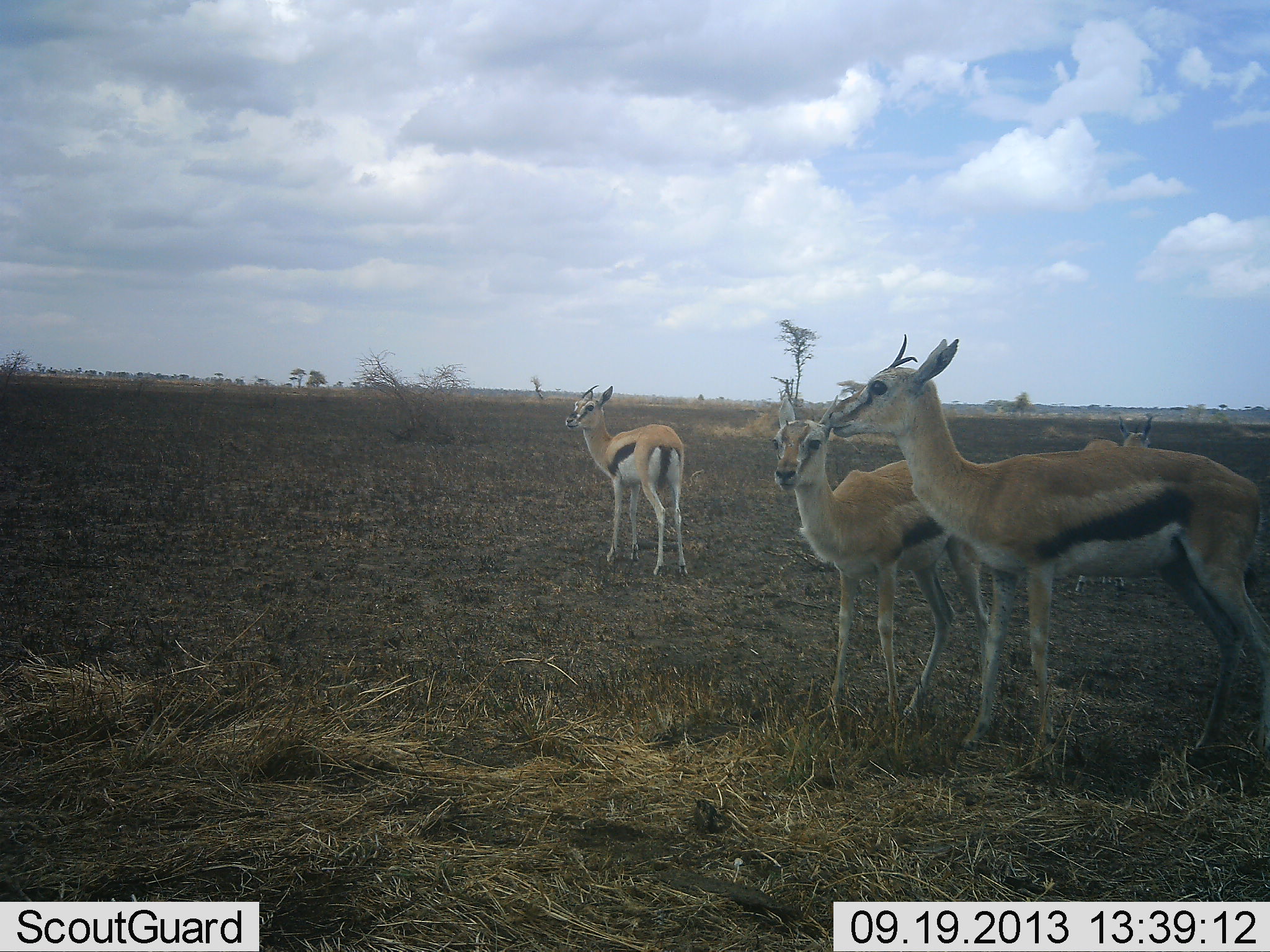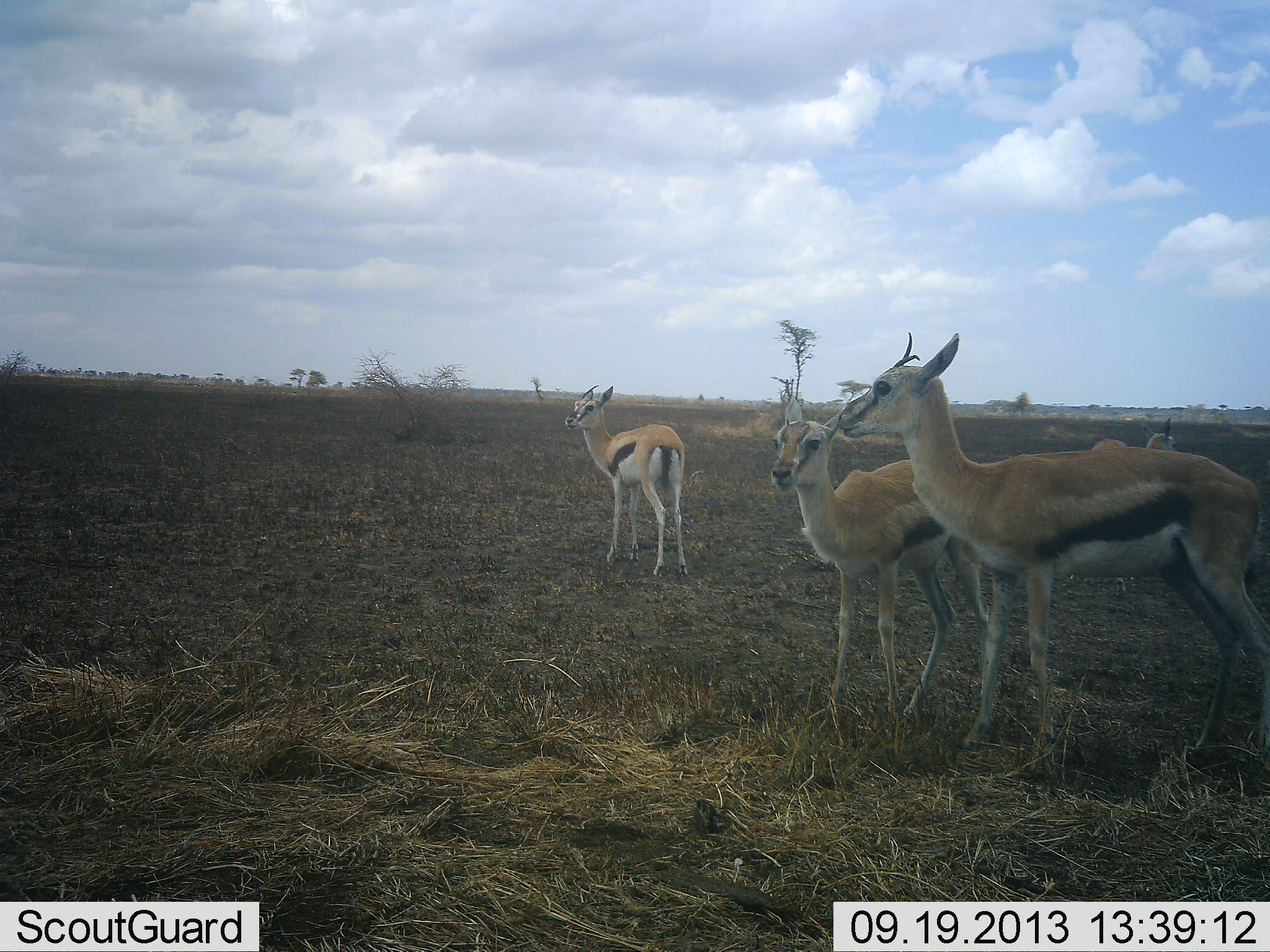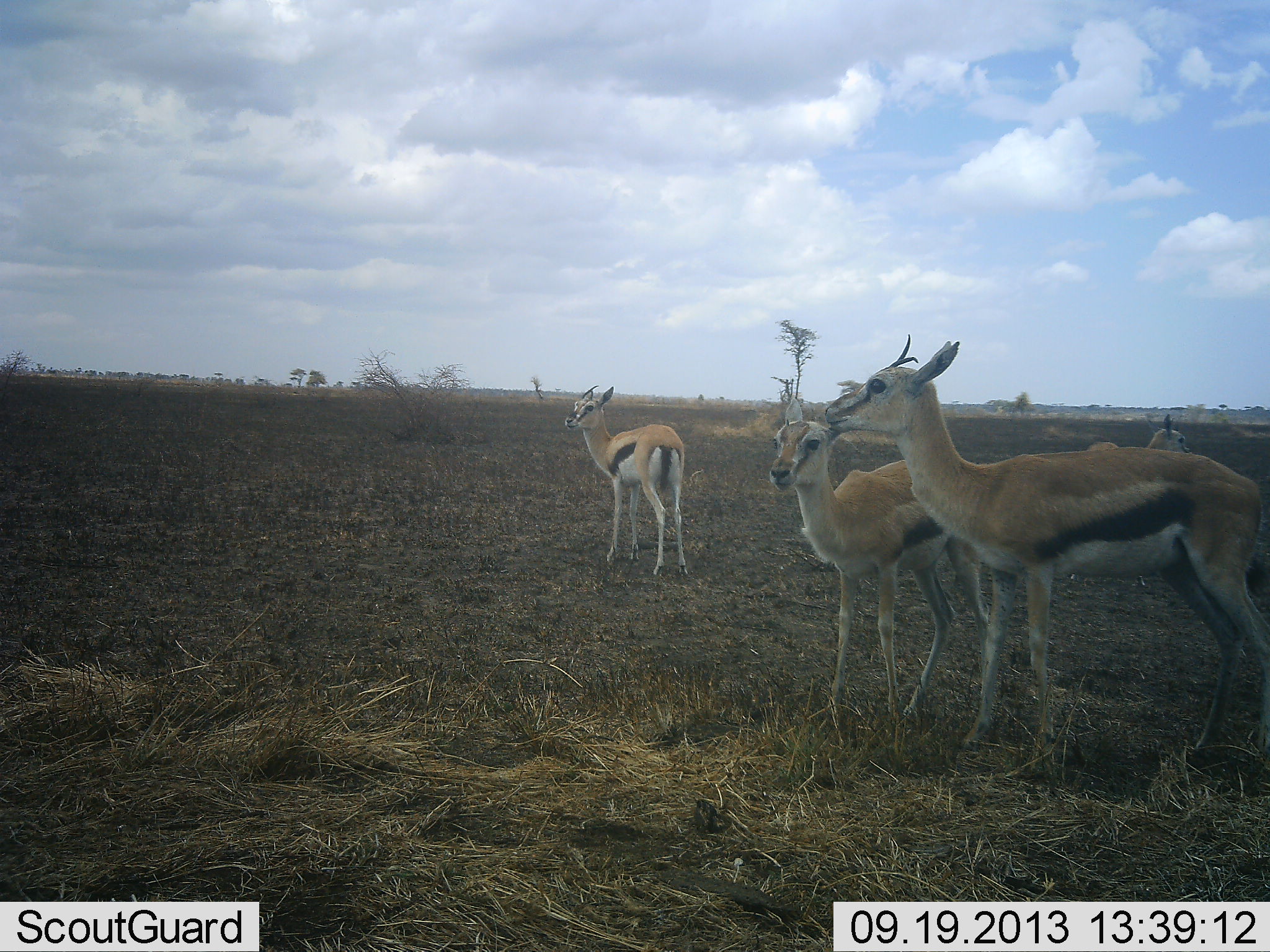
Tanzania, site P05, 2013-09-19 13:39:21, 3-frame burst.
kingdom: Animalia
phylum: Chordata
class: Mammalia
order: Artiodactyla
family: Bovidae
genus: Eudorcas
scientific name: Eudorcas thomsonii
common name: thomson's gazelle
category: gazellethomsons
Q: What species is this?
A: Gazellethomsons (thomson's gazelle) (Eudorcas thomsonii).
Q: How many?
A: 4.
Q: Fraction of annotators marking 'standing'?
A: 100%.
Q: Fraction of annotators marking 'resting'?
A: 0%.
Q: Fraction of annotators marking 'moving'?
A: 0%.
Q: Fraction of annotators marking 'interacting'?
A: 20%.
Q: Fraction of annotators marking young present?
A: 20%.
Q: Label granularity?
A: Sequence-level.